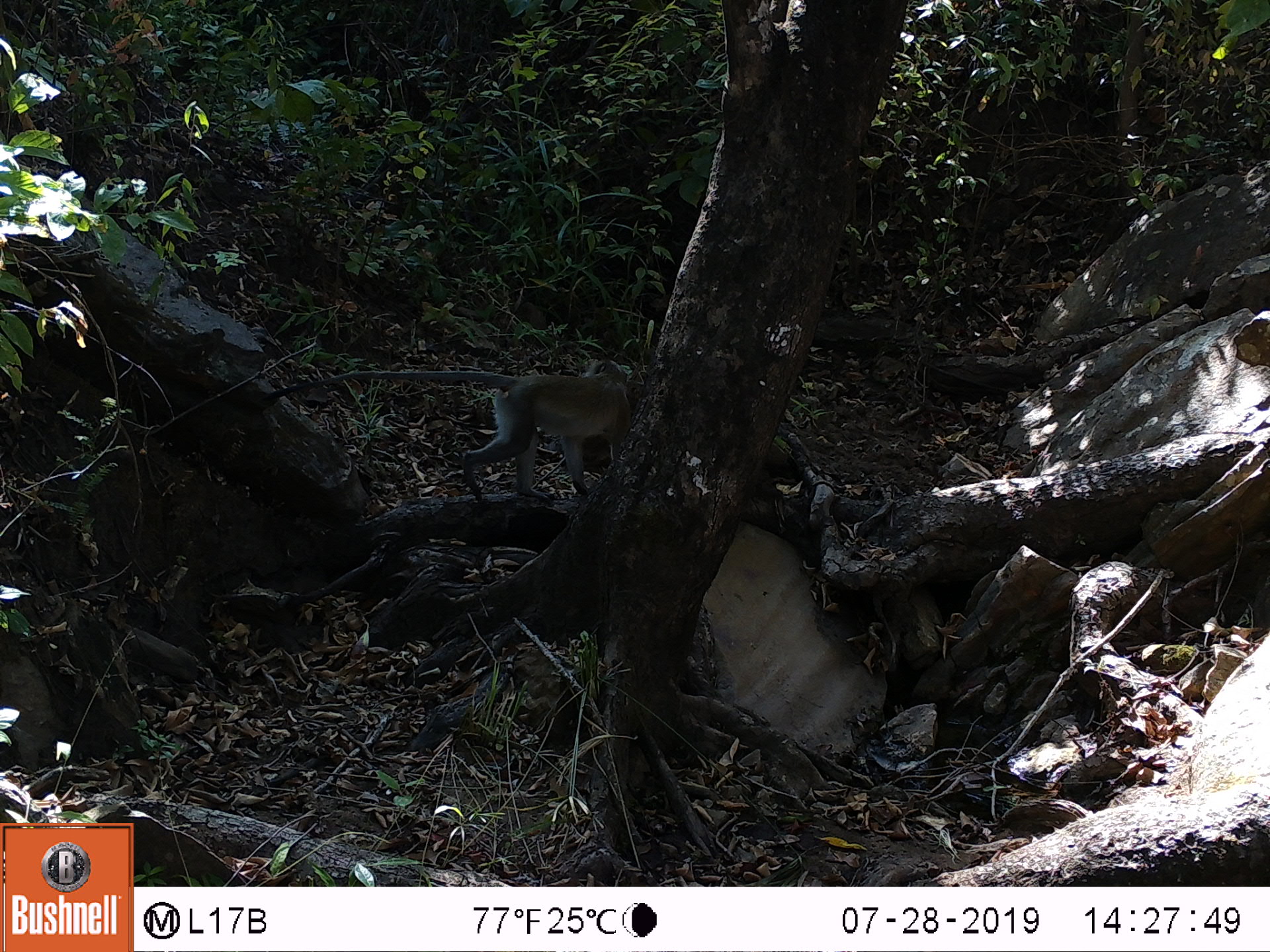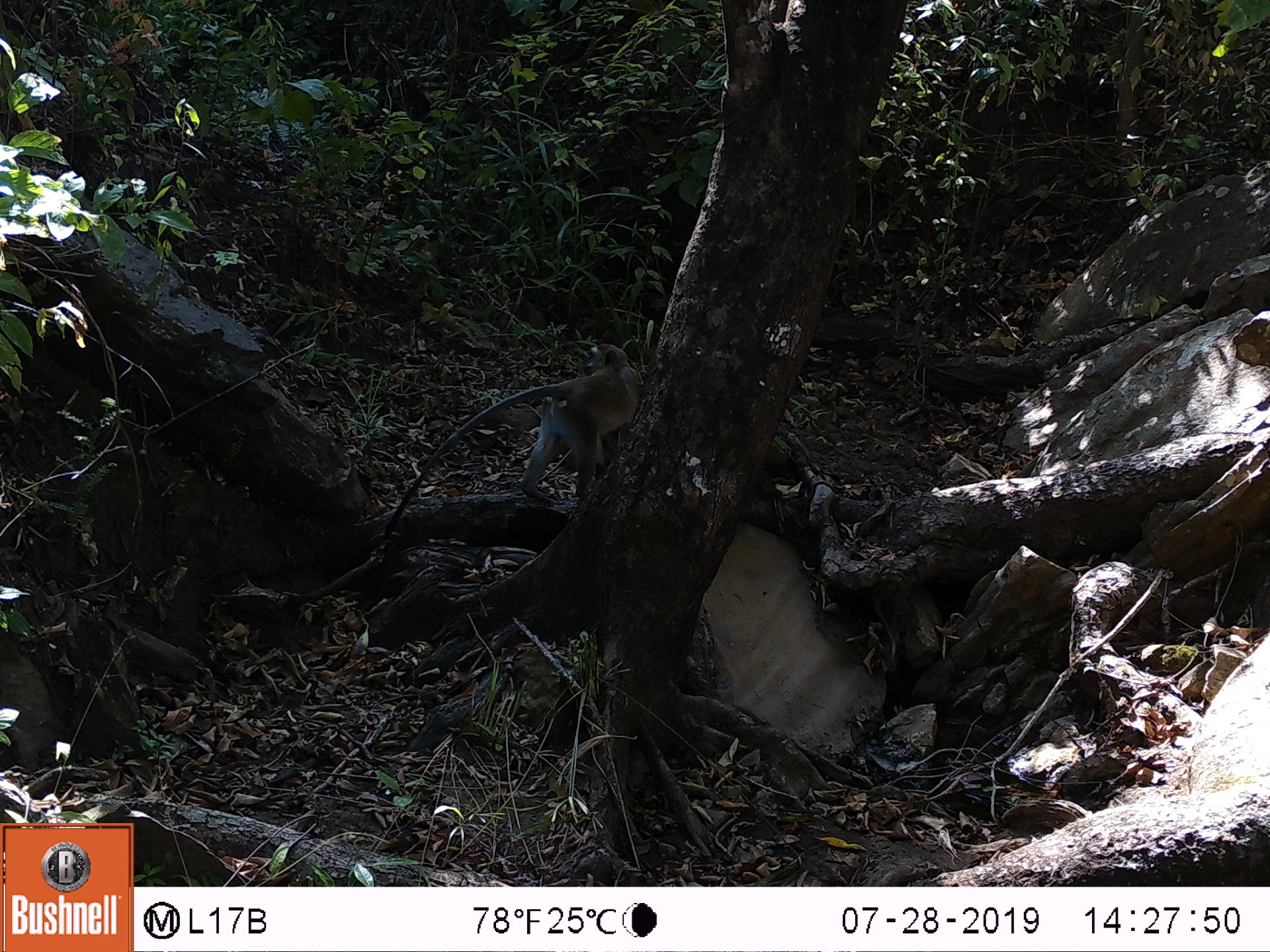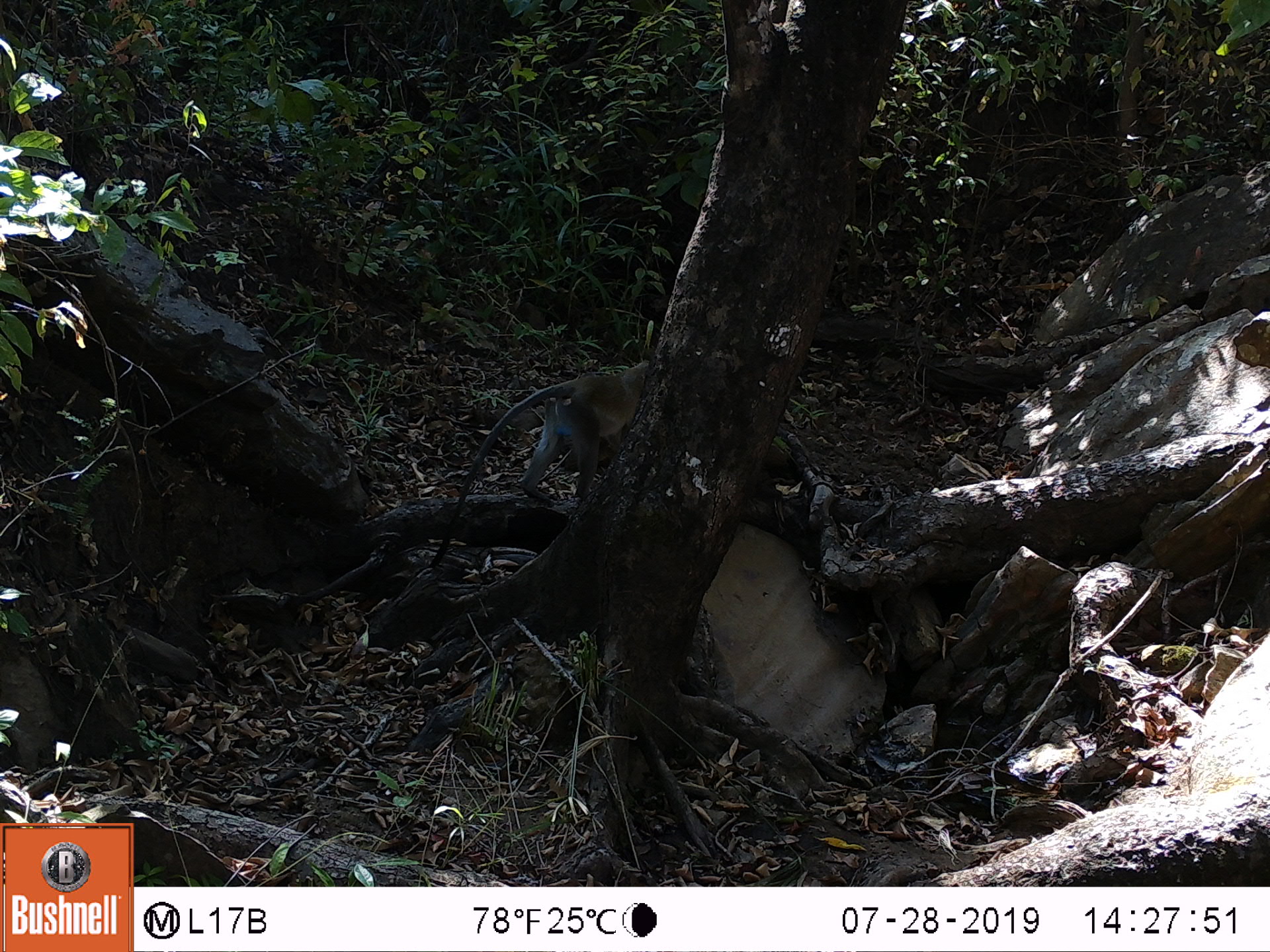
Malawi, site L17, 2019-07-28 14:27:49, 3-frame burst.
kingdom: Animalia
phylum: Chordata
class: Mammalia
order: Primates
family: Cercopithecidae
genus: Chlorocebus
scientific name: Chlorocebus pygerythrus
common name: vervet monkey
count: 1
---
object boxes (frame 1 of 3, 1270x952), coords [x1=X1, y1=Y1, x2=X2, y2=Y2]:
vervet monkey: [x1=265, y1=367, x2=644, y2=495]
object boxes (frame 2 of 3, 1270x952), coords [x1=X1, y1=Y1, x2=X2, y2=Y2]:
vervet monkey: [x1=393, y1=345, x2=649, y2=532]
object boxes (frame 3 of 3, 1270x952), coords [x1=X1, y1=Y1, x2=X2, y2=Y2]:
vervet monkey: [x1=433, y1=355, x2=666, y2=547]